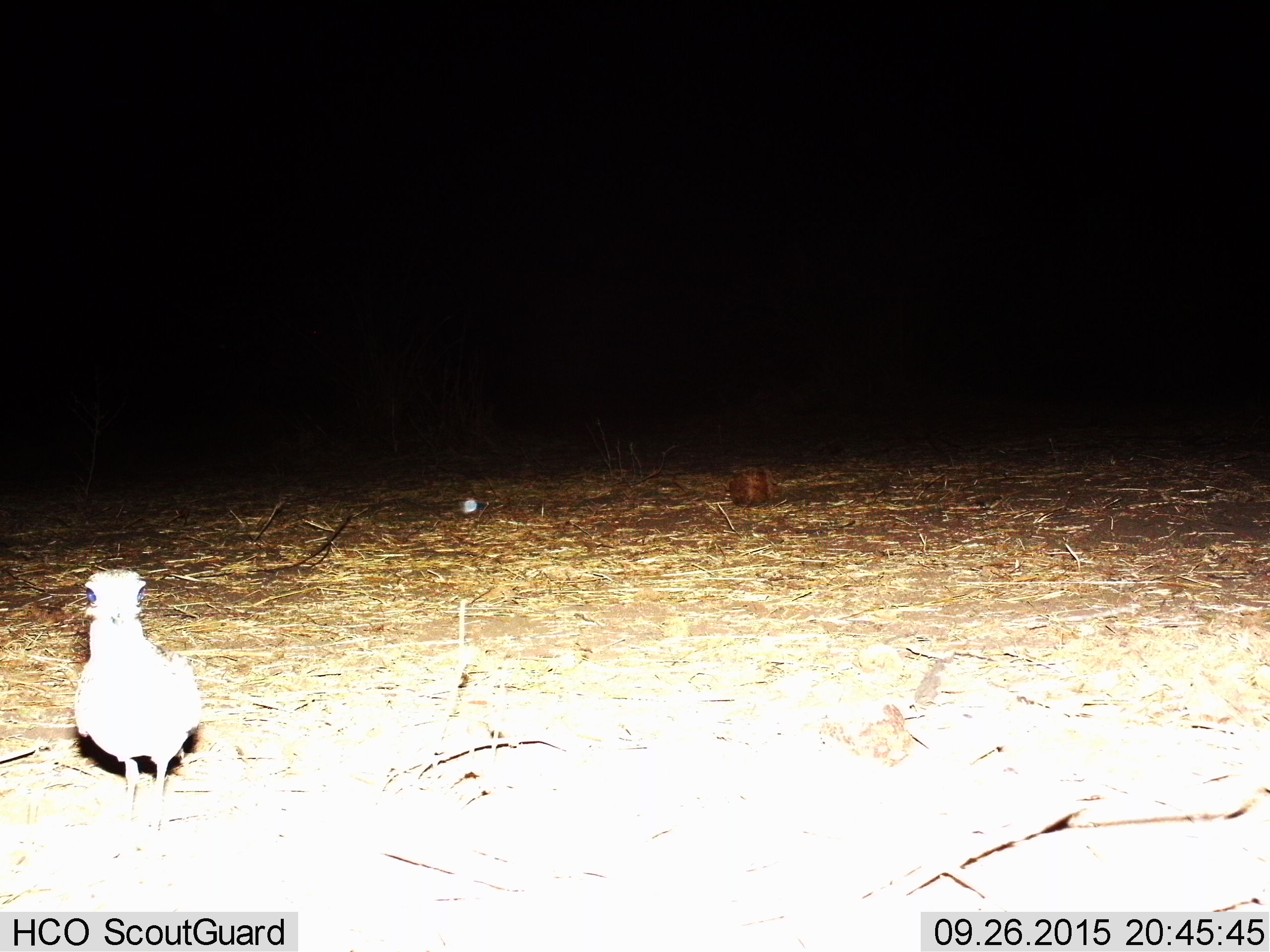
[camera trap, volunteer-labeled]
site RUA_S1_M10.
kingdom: Animalia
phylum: Chordata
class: Aves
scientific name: Aves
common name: bird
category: birdother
Birdother (bird) (Aves), count 1. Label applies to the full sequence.